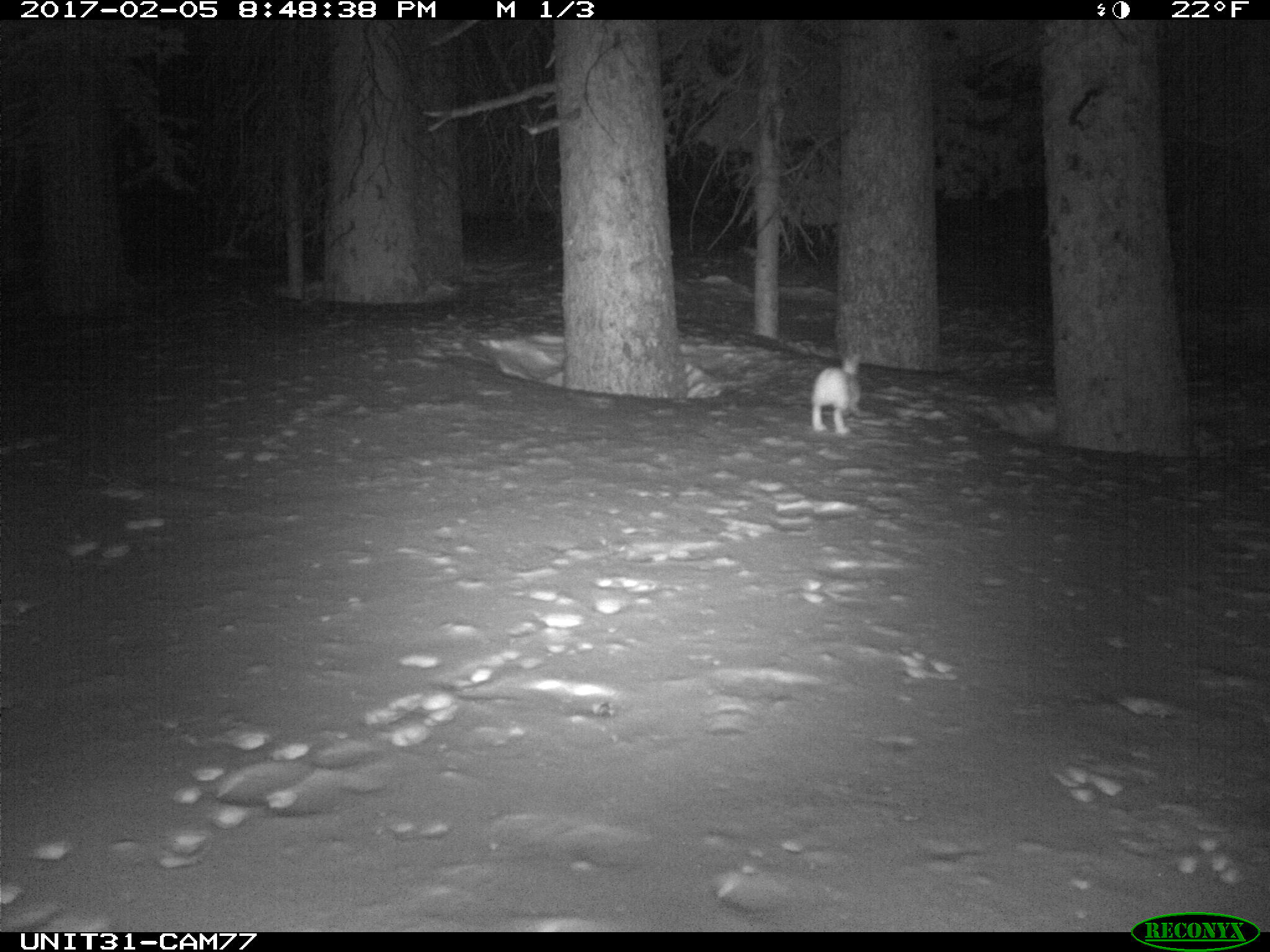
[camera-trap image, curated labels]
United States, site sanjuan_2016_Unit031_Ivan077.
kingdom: Animalia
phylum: Chordata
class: Mammalia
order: Lagomorpha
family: Leporidae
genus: Lepus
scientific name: Lepus americanus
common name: snowshoe hare